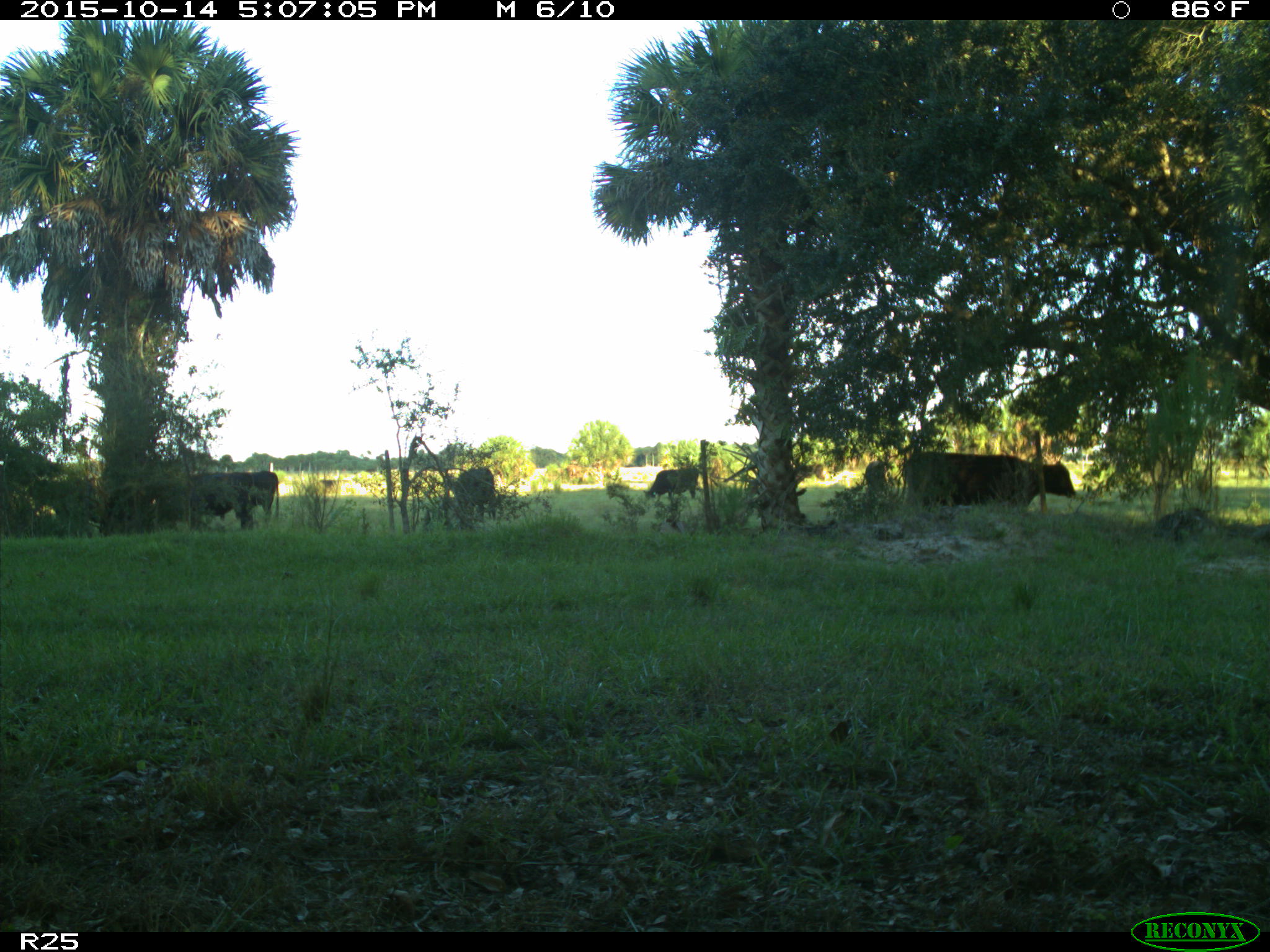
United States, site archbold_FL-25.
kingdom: Animalia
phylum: Chordata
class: Mammalia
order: Artiodactyla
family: Bovidae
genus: Bos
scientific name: Bos taurus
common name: domestic cow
Bos taurus (domestic cow).